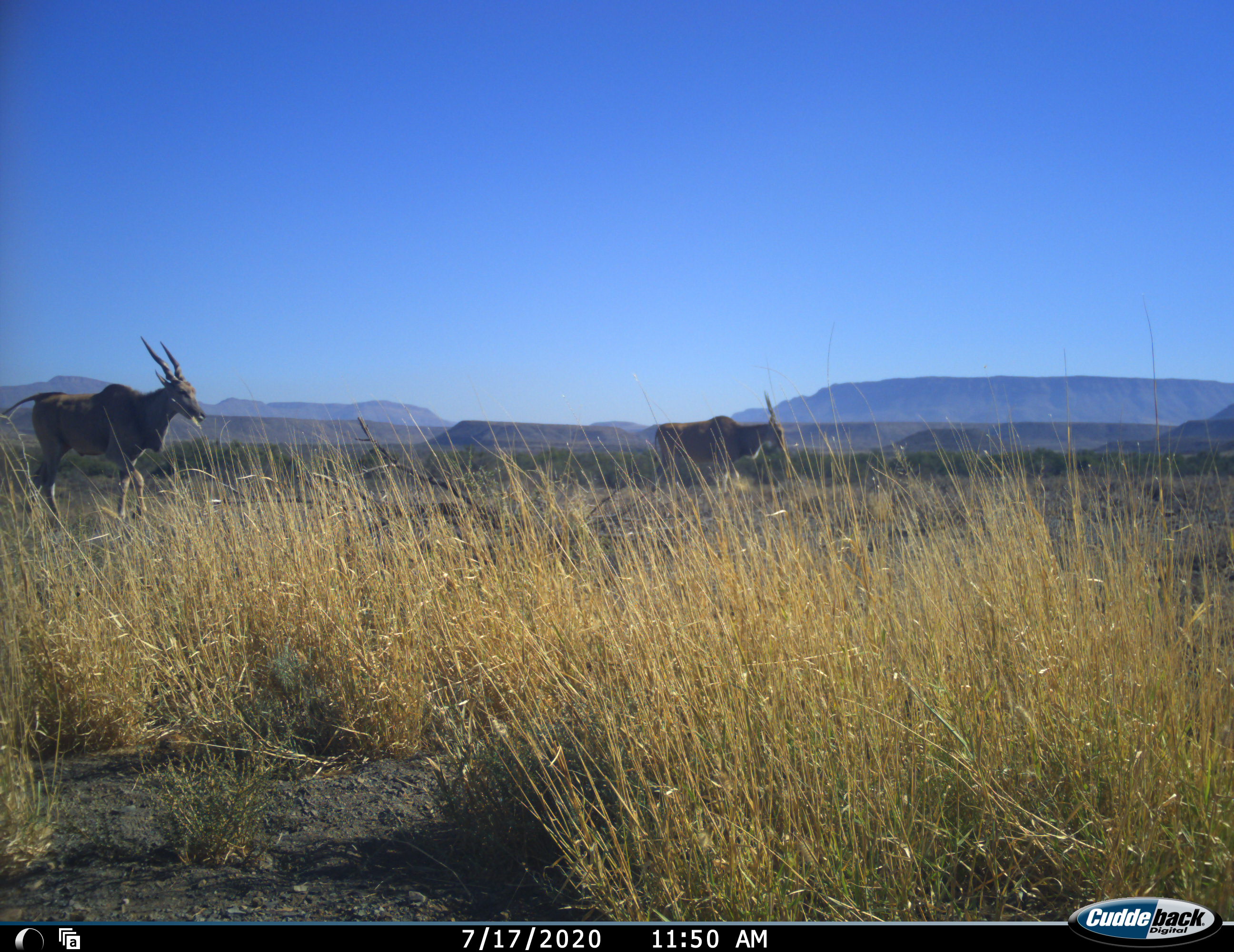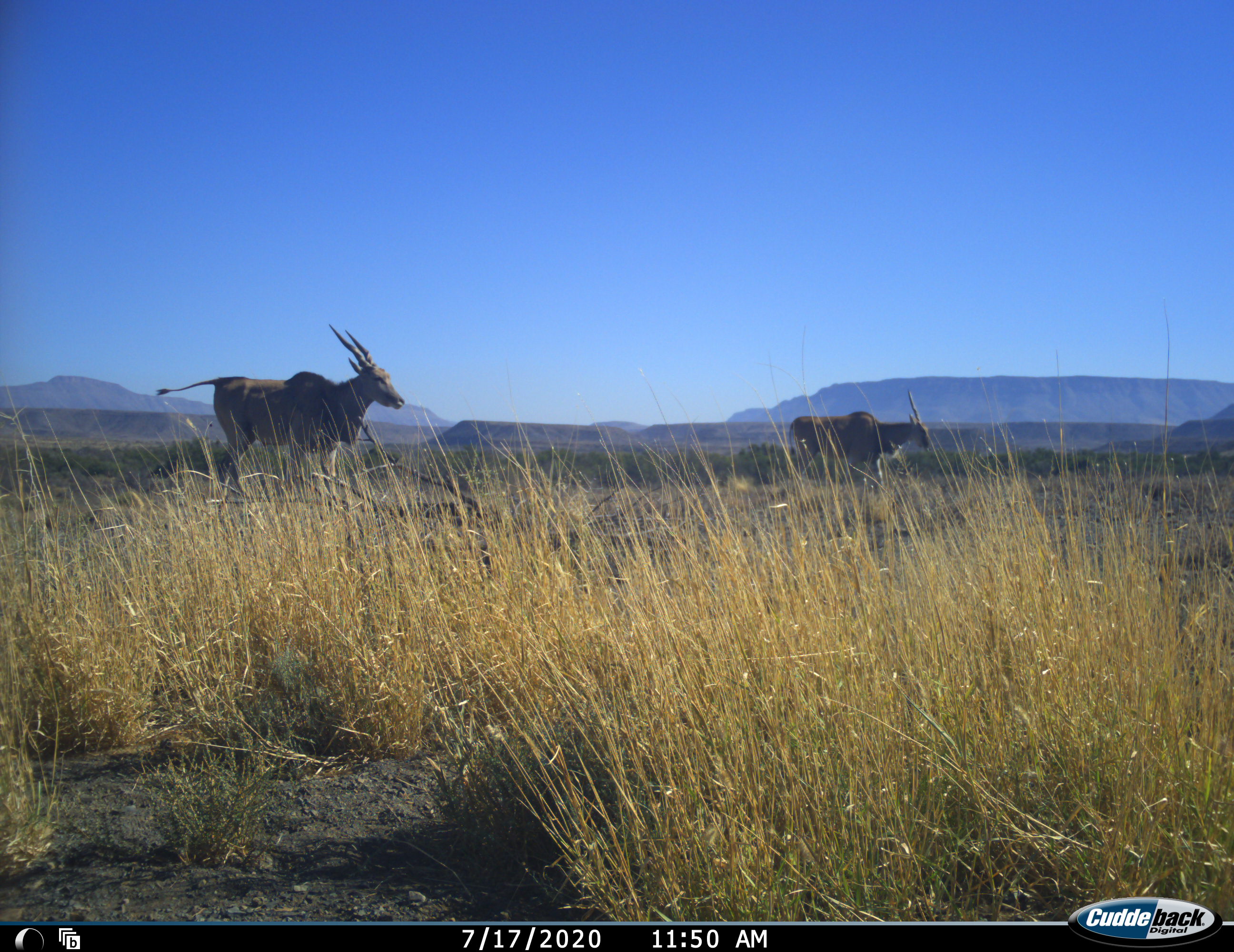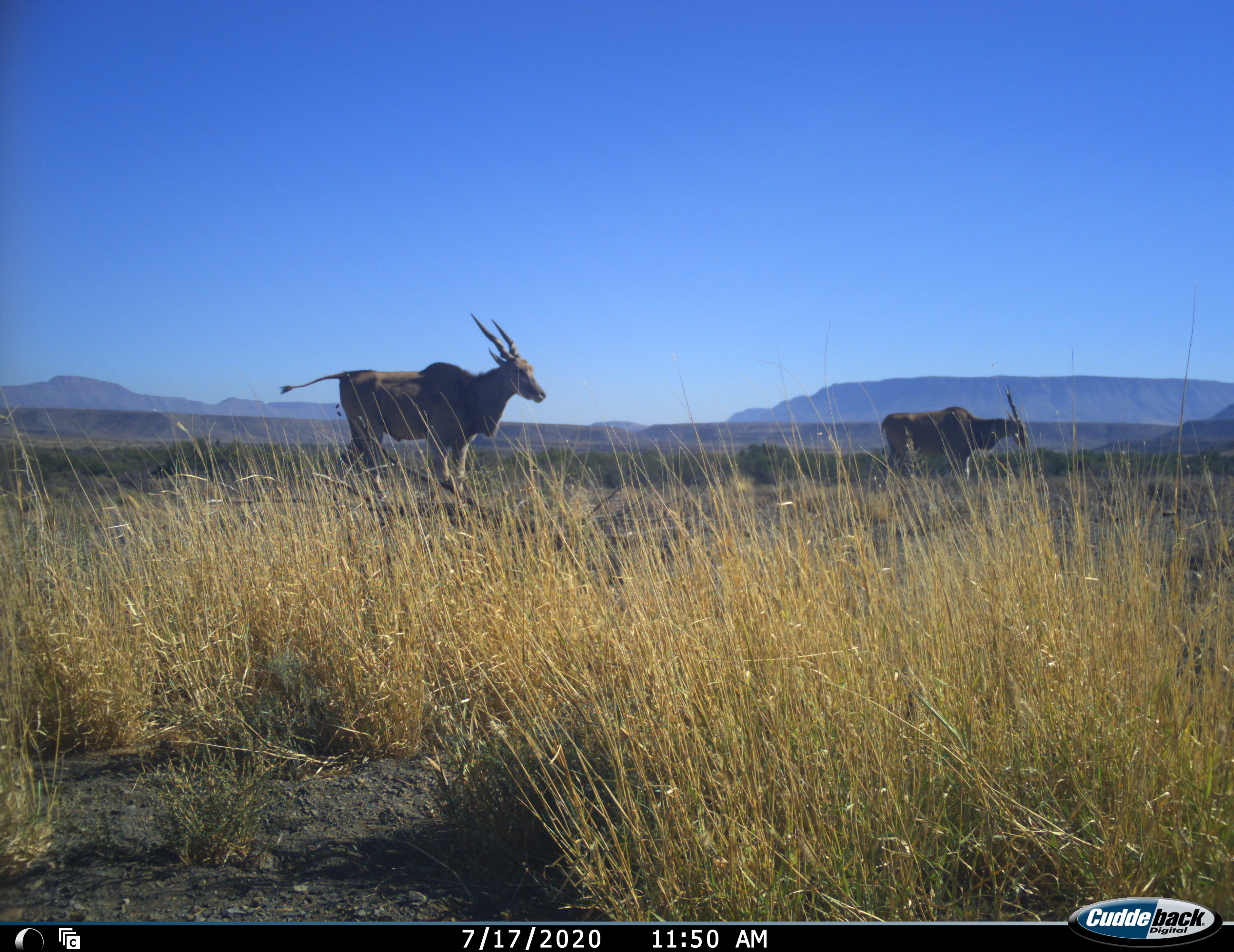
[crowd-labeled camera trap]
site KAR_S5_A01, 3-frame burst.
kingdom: Animalia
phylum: Chordata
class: Mammalia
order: Artiodactyla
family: Bovidae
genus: Tragelaphus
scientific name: Tragelaphus oryx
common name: eland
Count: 2.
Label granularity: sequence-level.